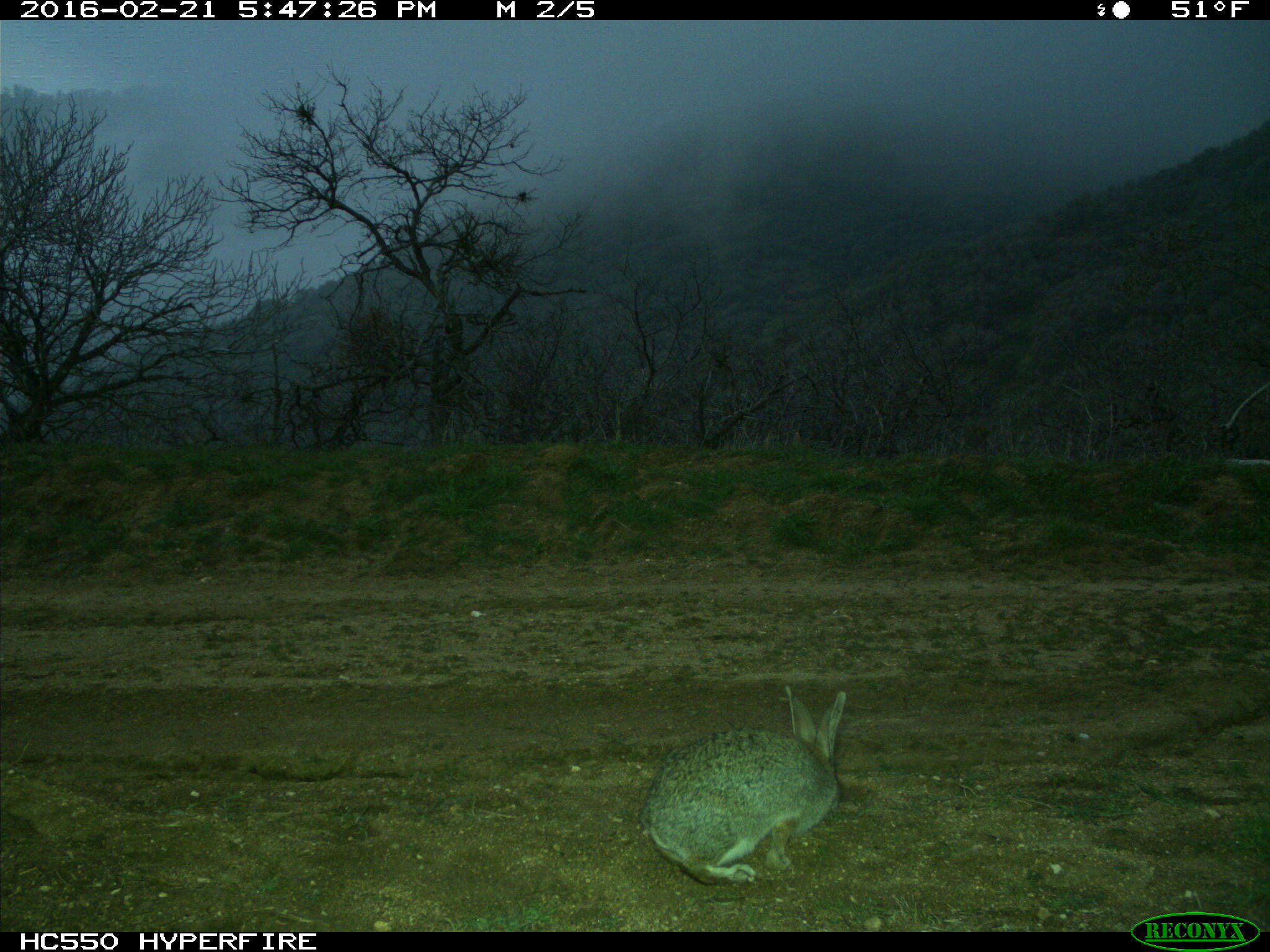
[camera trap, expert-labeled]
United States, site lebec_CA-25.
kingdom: Animalia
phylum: Chordata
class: Mammalia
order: Lagomorpha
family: Leporidae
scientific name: Leporidae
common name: rabbits and hares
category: unidentified rabbit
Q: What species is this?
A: Unidentified rabbit (rabbits and hares) (Leporidae).